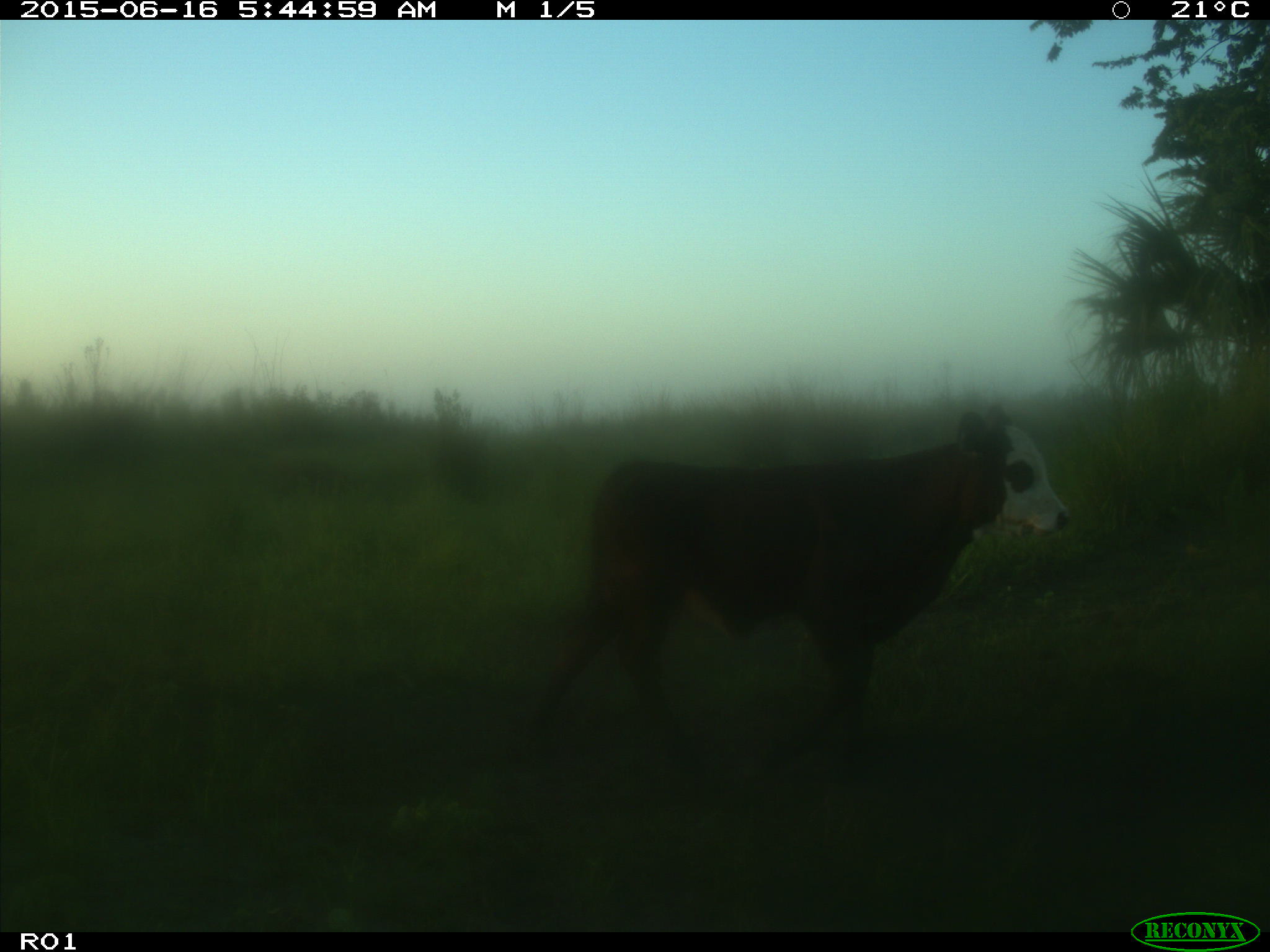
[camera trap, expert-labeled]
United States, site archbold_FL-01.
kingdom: Animalia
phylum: Chordata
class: Mammalia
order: Artiodactyla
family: Bovidae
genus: Bos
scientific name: Bos taurus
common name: domestic cow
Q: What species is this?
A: Bos taurus (domestic cow).